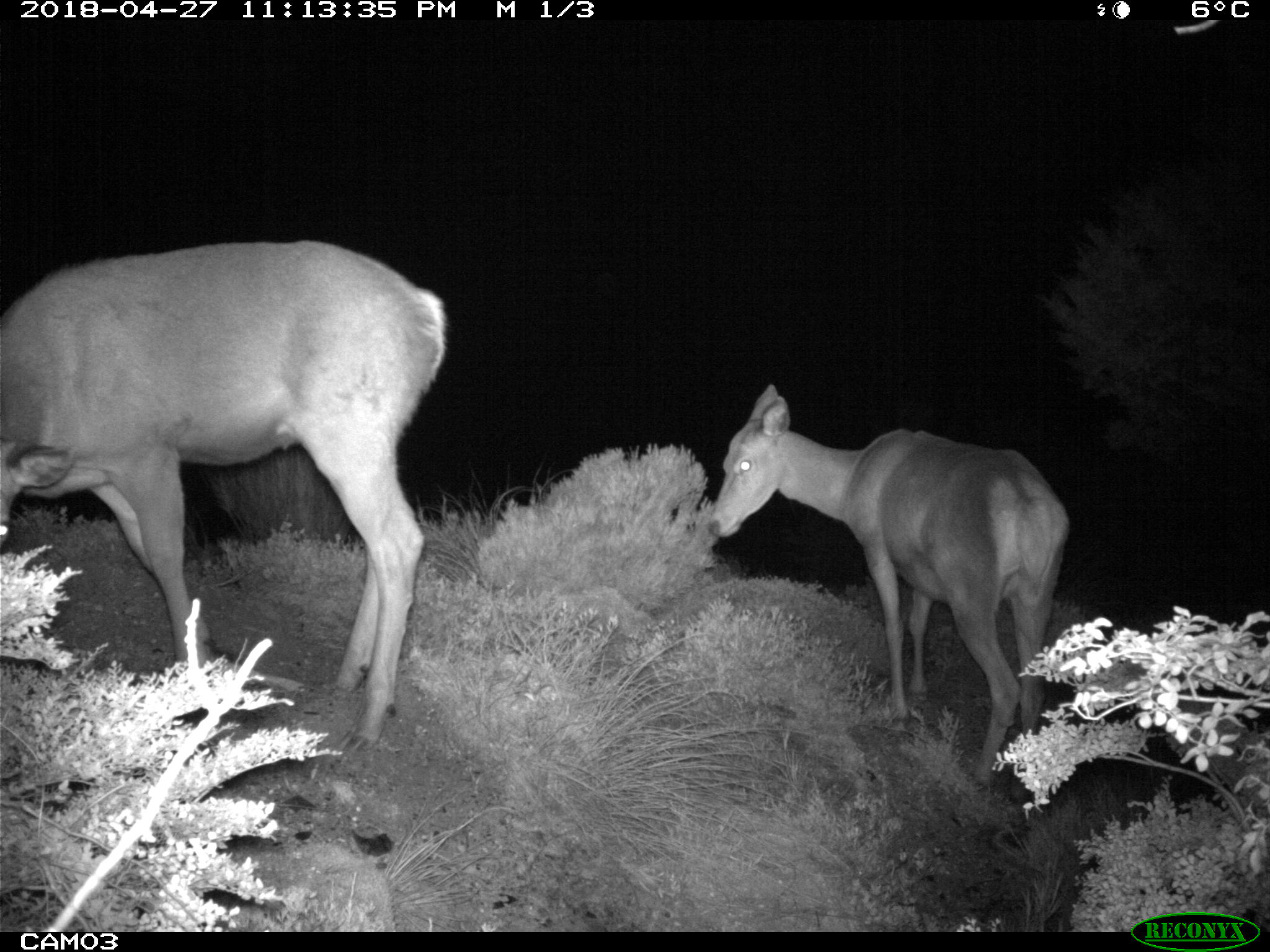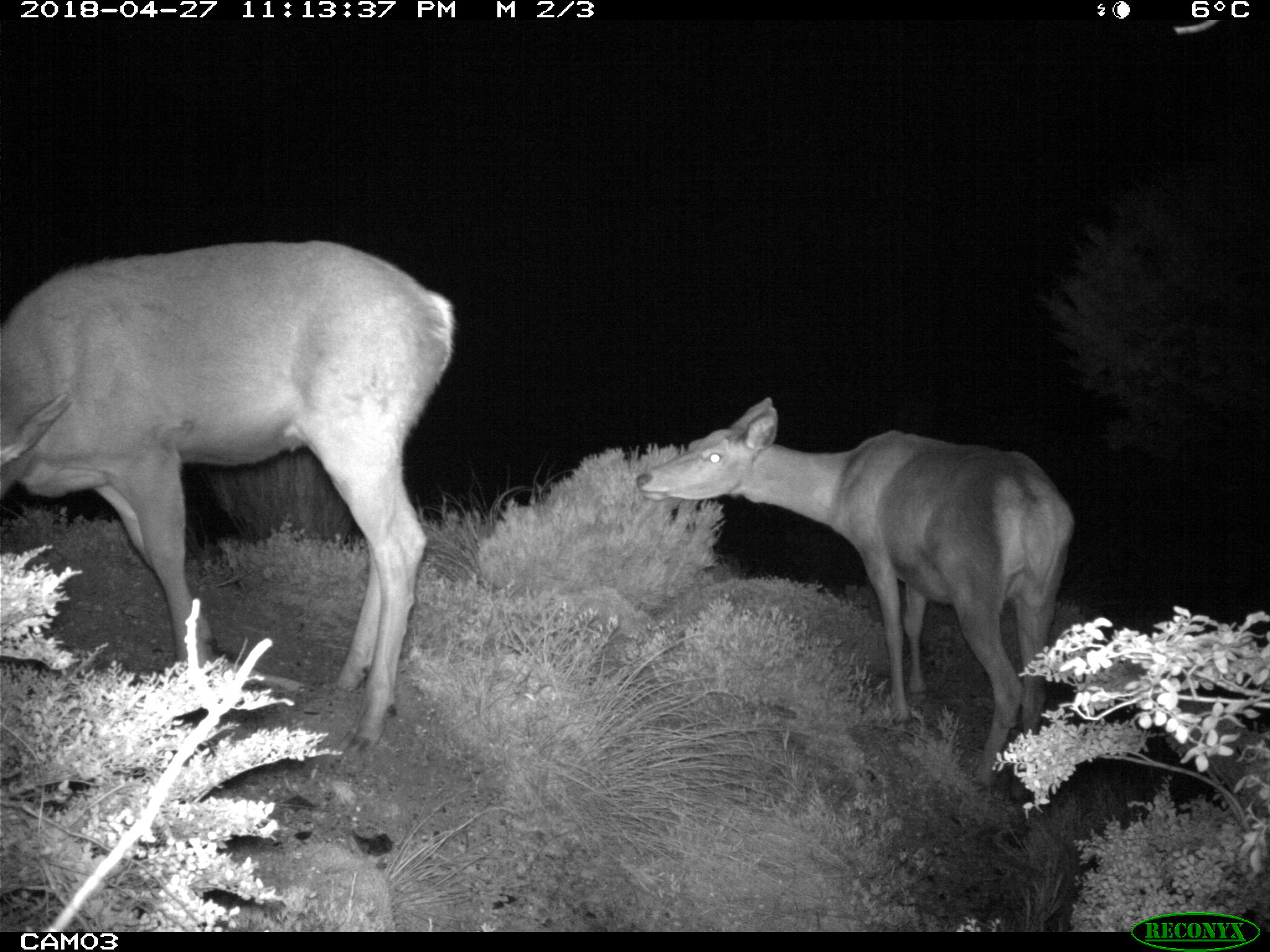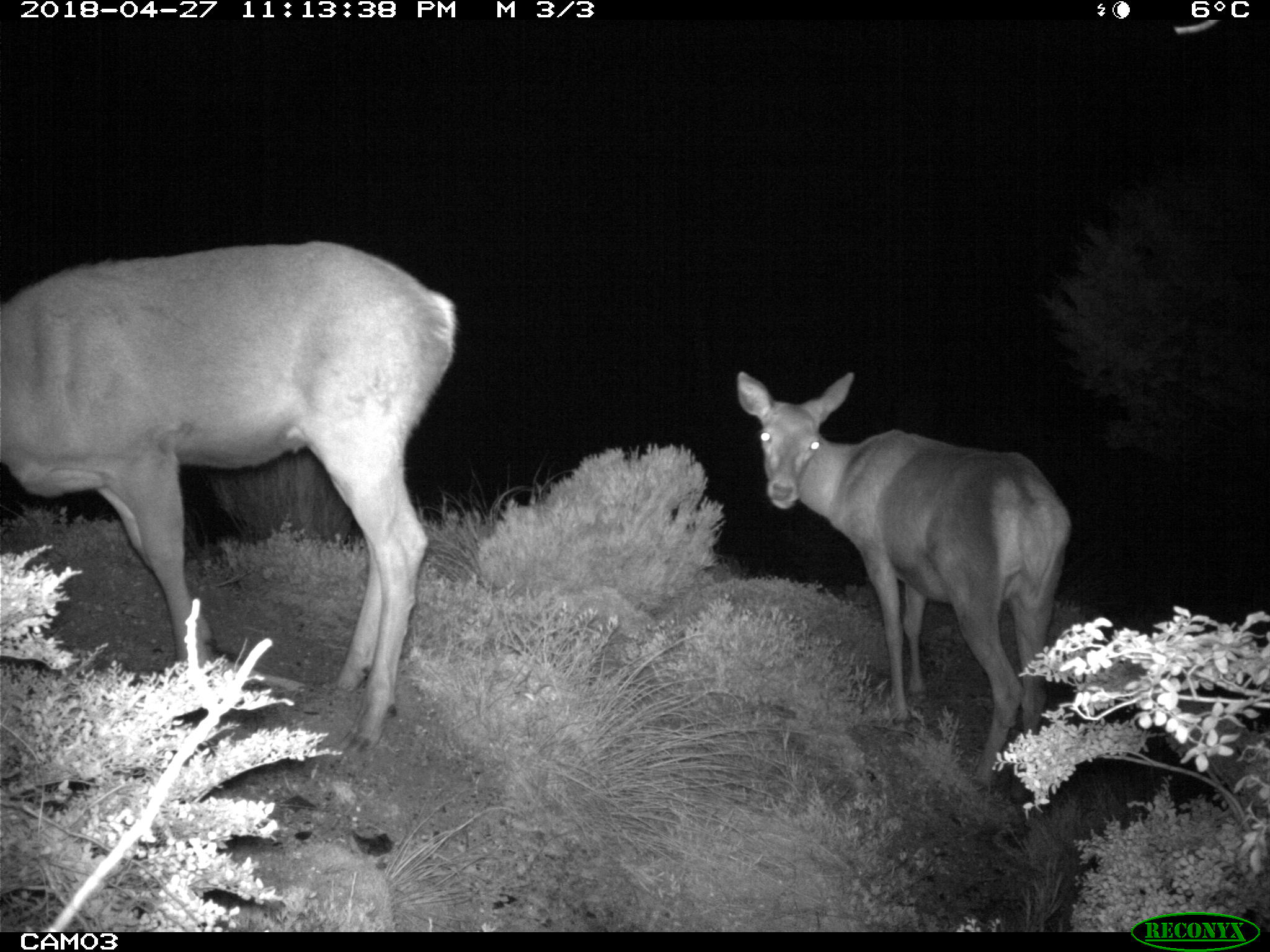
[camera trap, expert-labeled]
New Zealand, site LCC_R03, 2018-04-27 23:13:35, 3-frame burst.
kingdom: Animalia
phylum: Chordata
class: Mammalia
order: Artiodactyla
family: Cervidae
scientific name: Cervidae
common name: deer